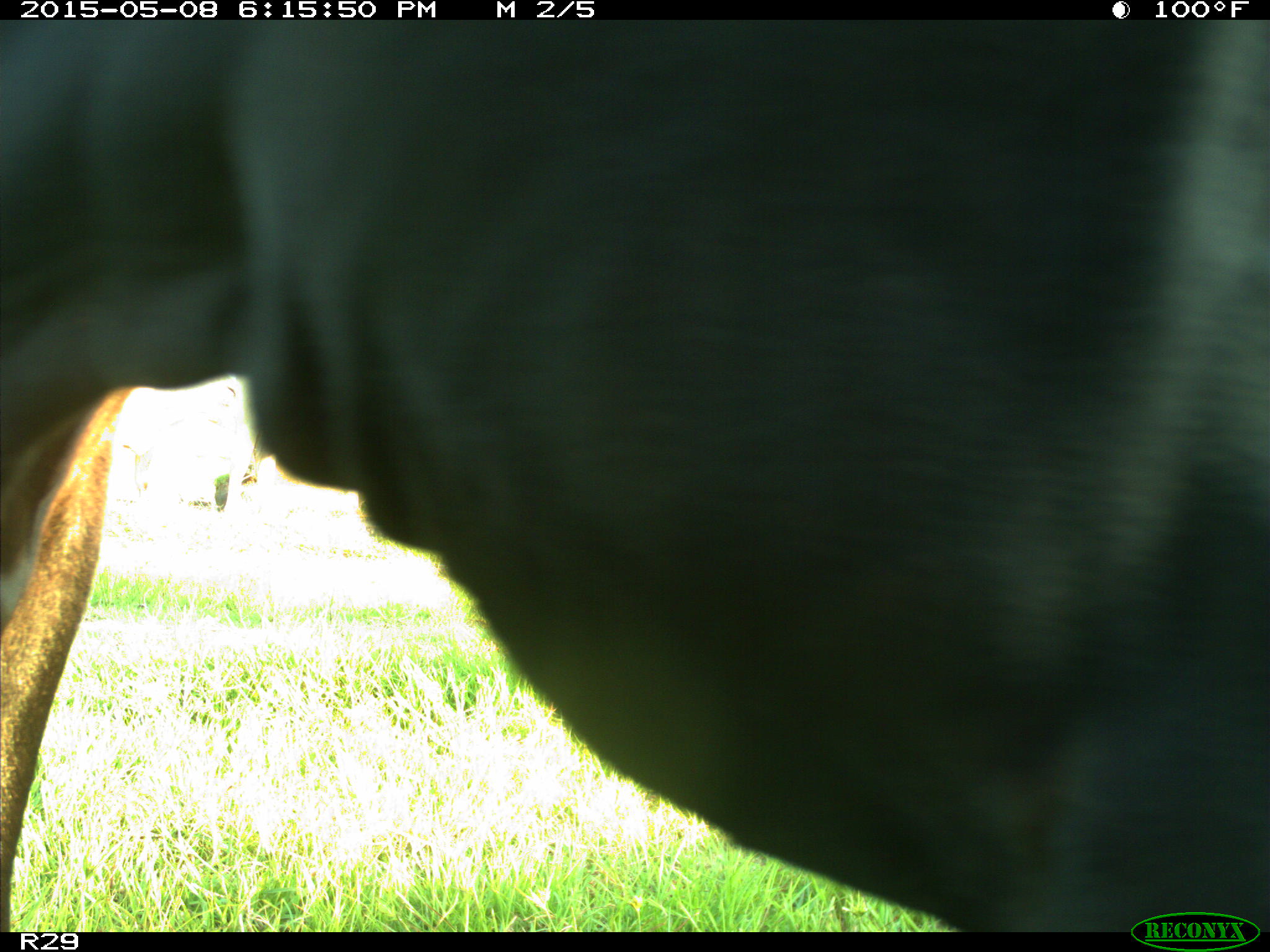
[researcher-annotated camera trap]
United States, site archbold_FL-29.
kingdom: Animalia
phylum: Chordata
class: Mammalia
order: Artiodactyla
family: Bovidae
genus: Bos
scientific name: Bos taurus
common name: domestic cow